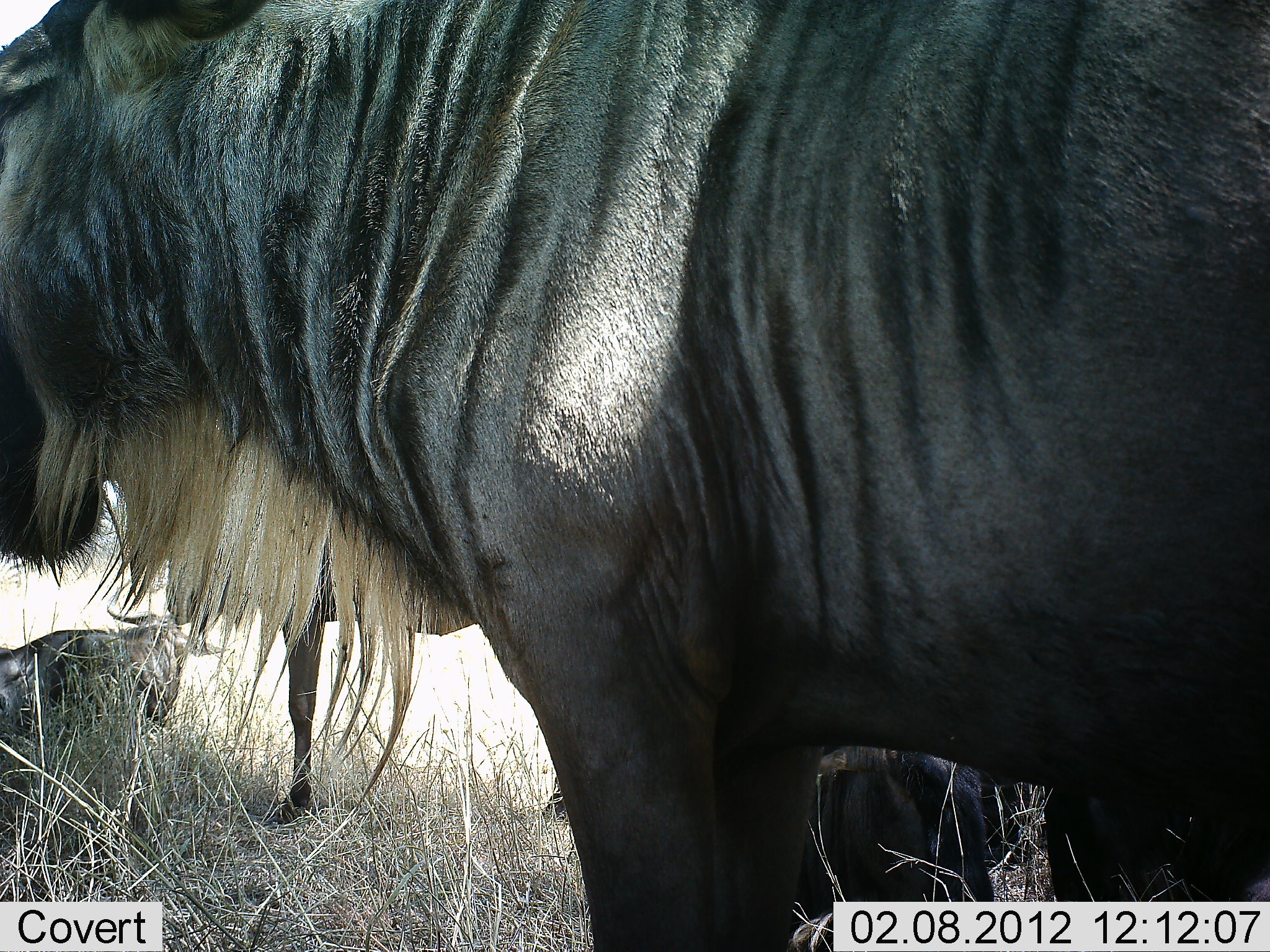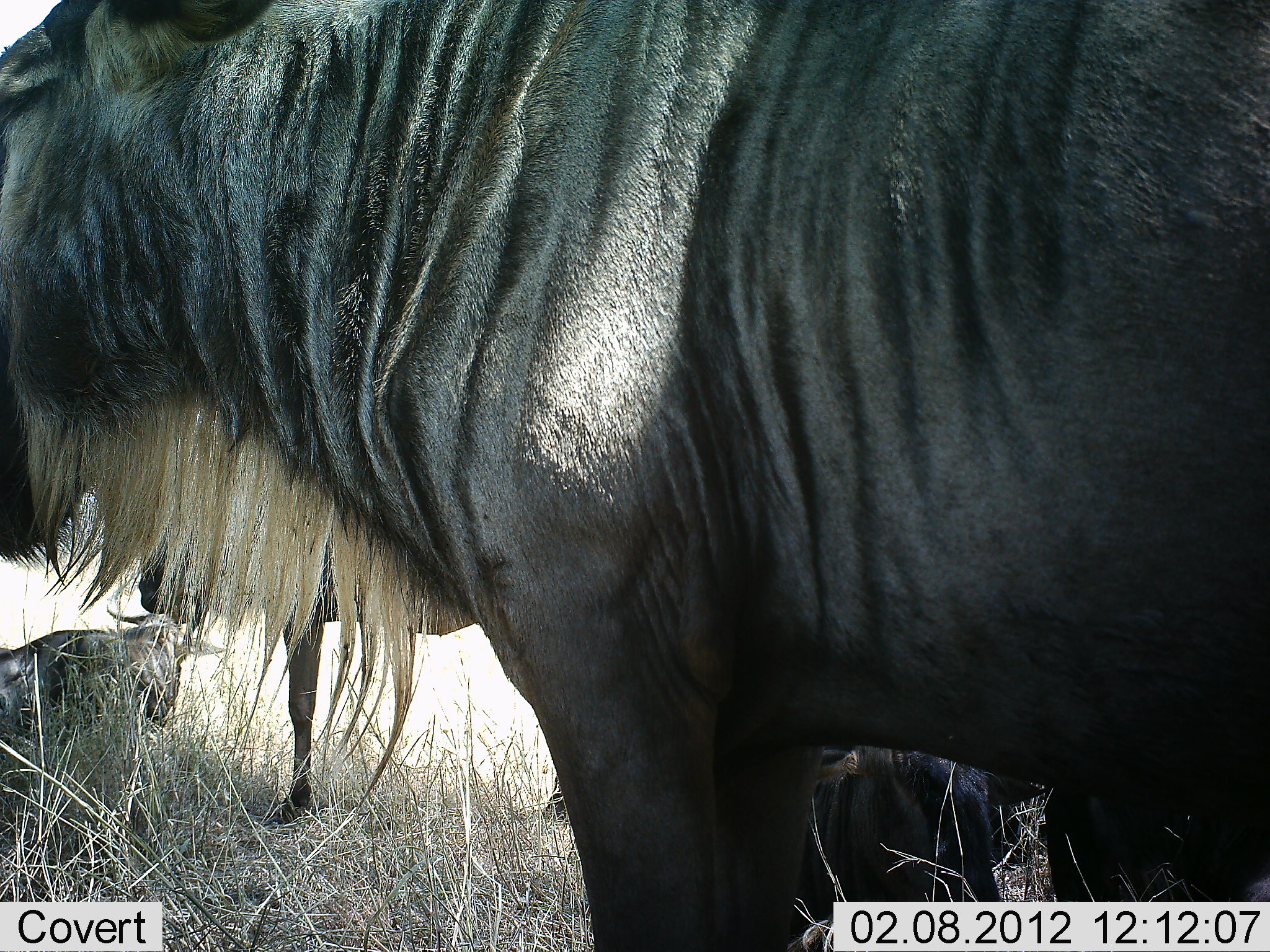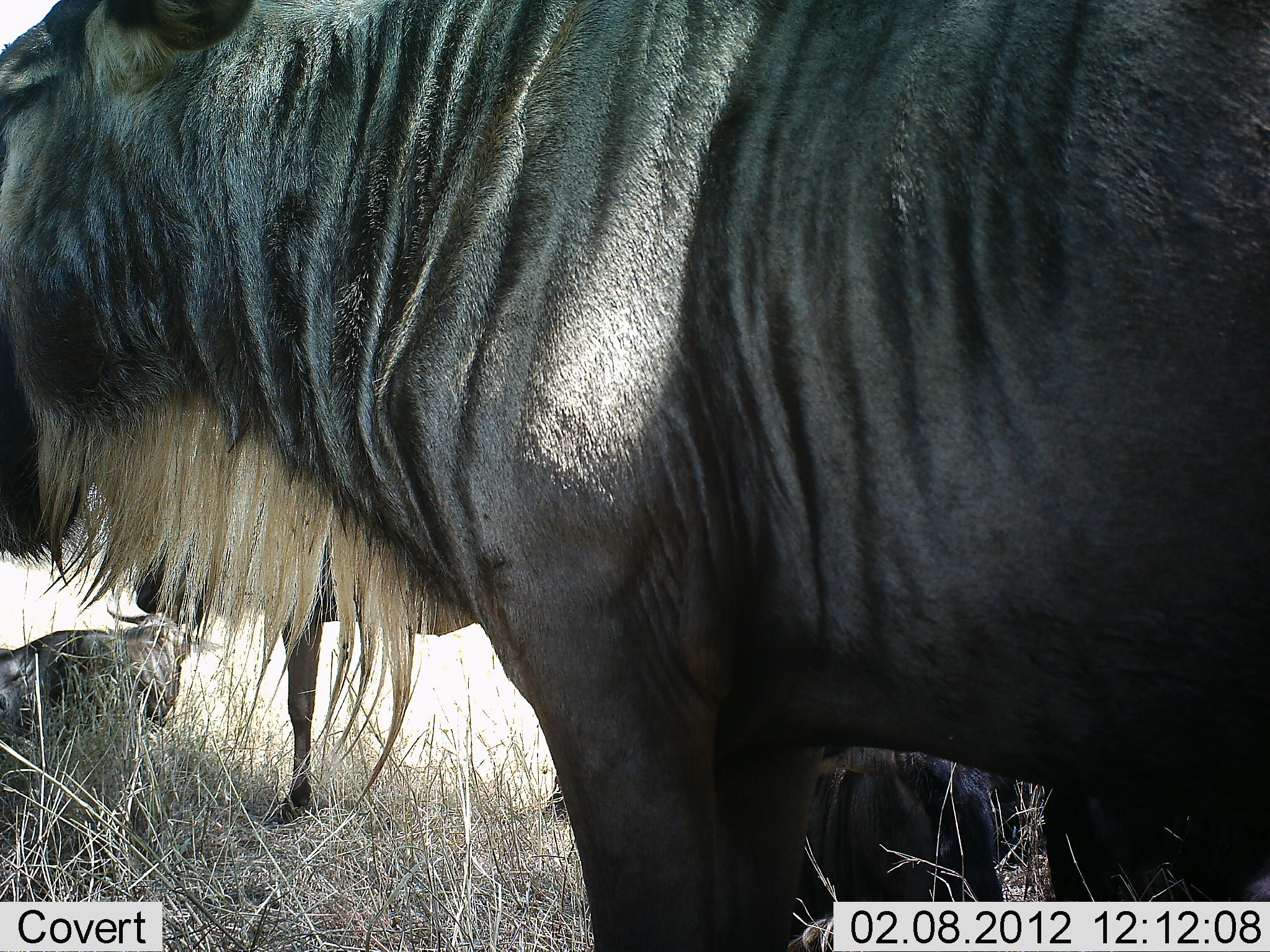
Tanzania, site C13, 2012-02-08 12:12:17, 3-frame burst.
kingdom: Animalia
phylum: Chordata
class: Mammalia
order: Artiodactyla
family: Bovidae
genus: Connochaetes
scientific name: Connochaetes taurinus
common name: blue wildebeest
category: wildebeest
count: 3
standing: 84%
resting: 68%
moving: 5%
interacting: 0%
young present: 11%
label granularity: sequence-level